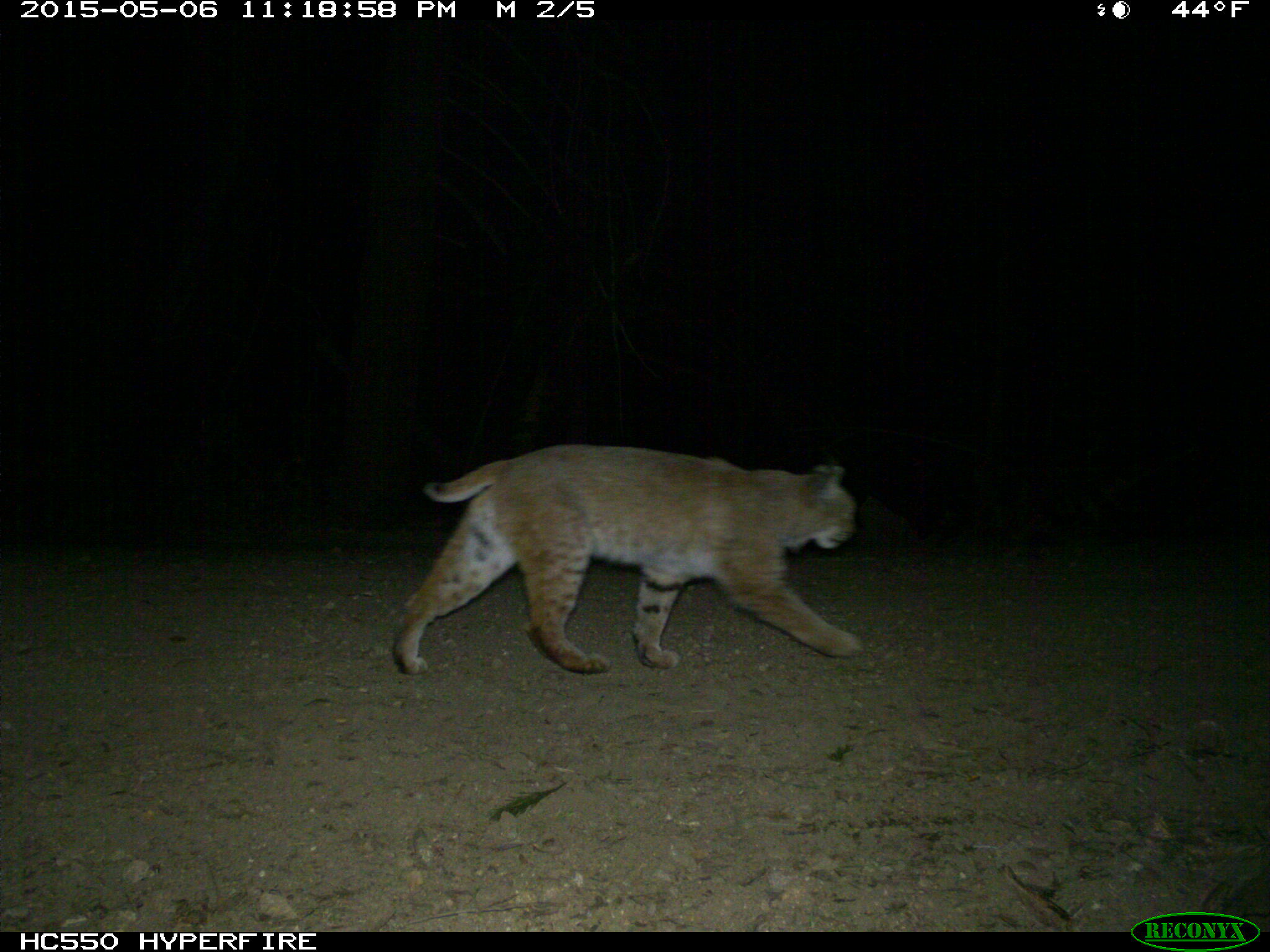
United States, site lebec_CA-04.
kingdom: Animalia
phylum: Chordata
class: Mammalia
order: Carnivora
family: Felidae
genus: Lynx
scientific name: Lynx rufus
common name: bobcat